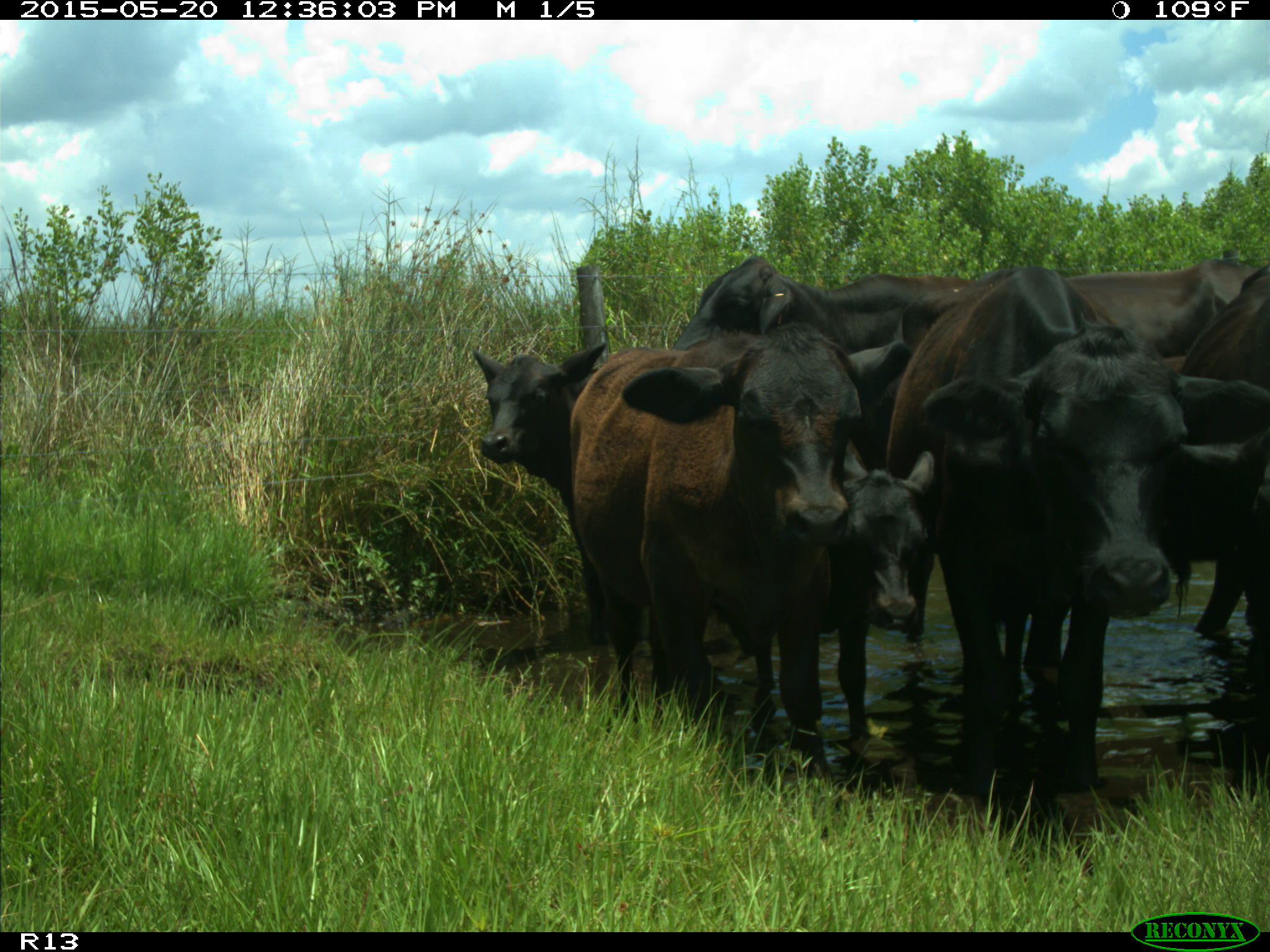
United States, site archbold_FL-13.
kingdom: Animalia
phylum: Chordata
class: Mammalia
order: Artiodactyla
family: Bovidae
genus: Bos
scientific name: Bos taurus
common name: domestic cow